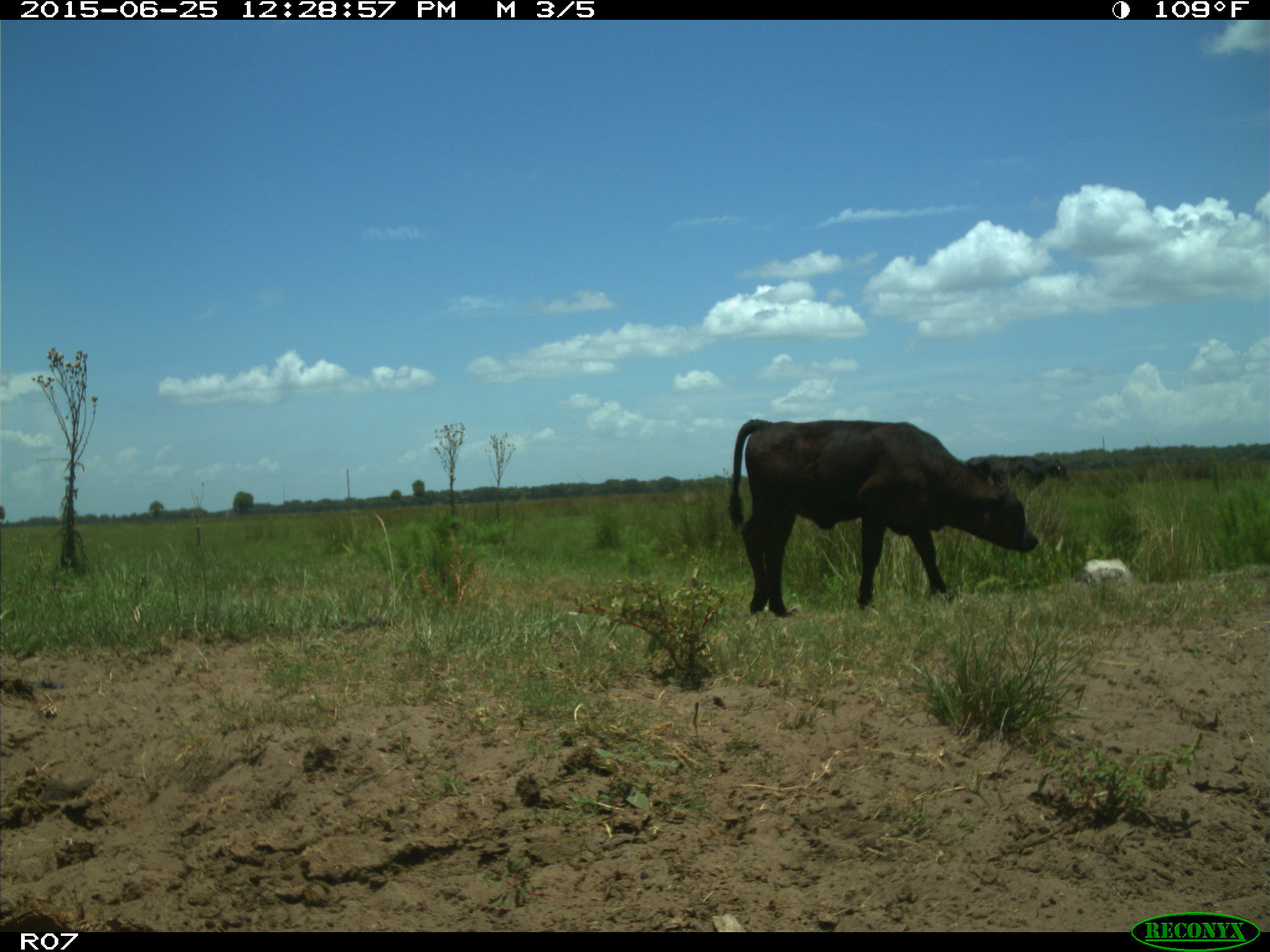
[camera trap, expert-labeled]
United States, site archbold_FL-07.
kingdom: Animalia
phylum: Chordata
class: Mammalia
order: Artiodactyla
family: Bovidae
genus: Bos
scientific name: Bos taurus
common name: domestic cow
Bos taurus (domestic cow).